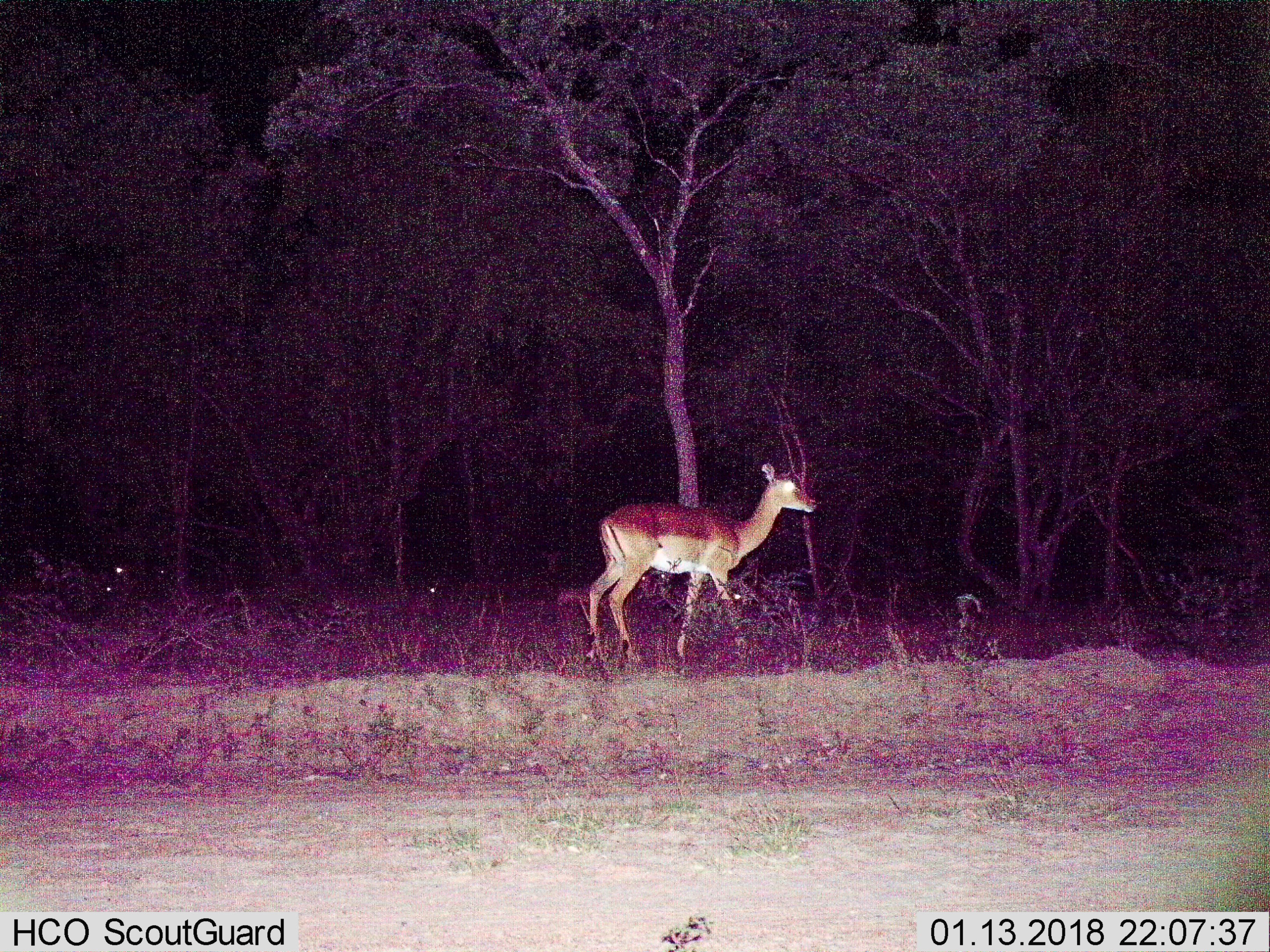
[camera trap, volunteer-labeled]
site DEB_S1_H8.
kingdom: Animalia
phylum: Chordata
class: Mammalia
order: Artiodactyla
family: Bovidae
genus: Aepyceros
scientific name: Aepyceros melampus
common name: impala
Impala (Aepyceros melampus), count 1. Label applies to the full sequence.